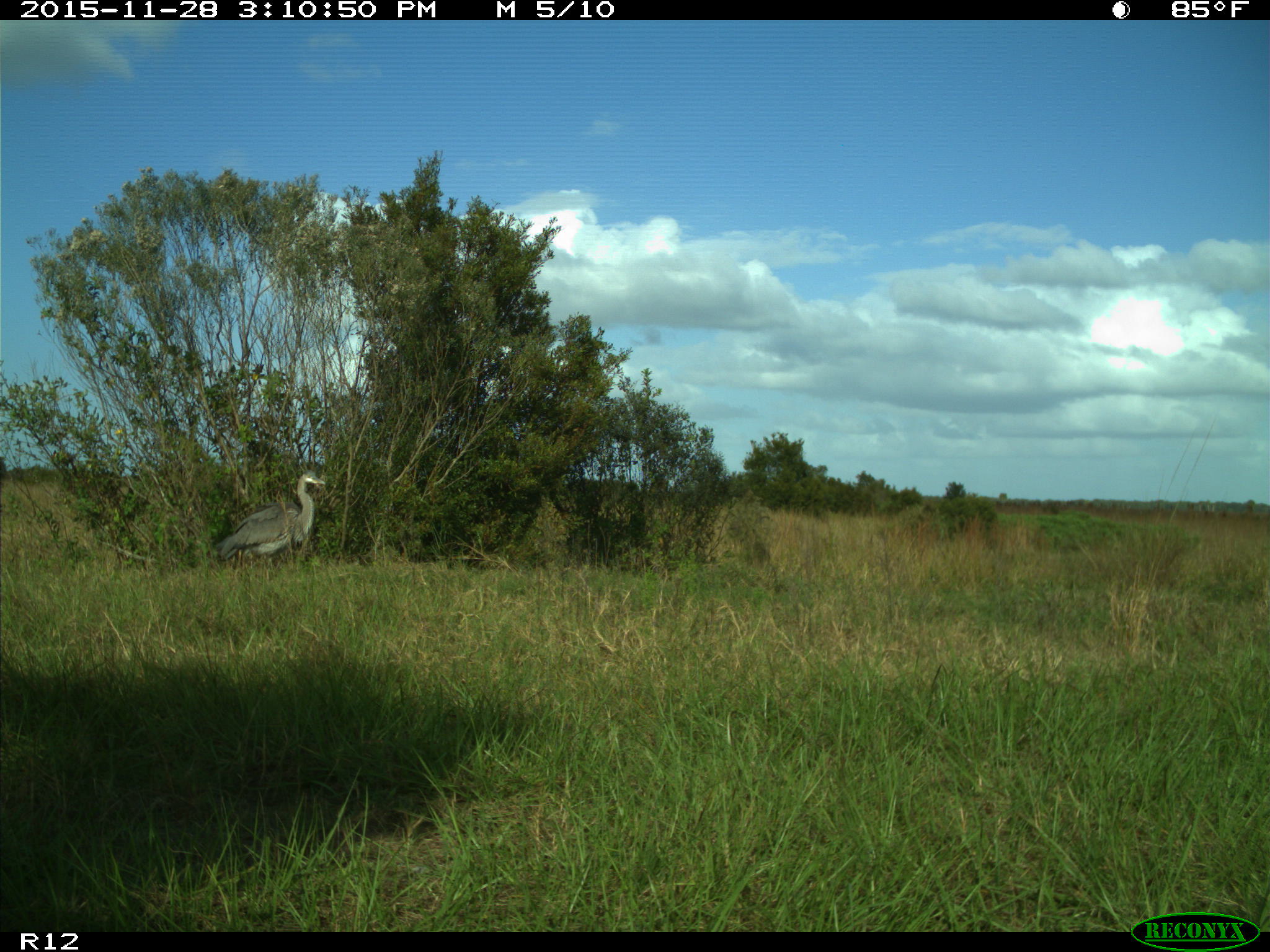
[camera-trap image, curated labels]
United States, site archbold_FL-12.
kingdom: Animalia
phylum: Chordata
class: Aves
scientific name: Aves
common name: birds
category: unidentified bird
Unidentified bird (birds) (Aves).